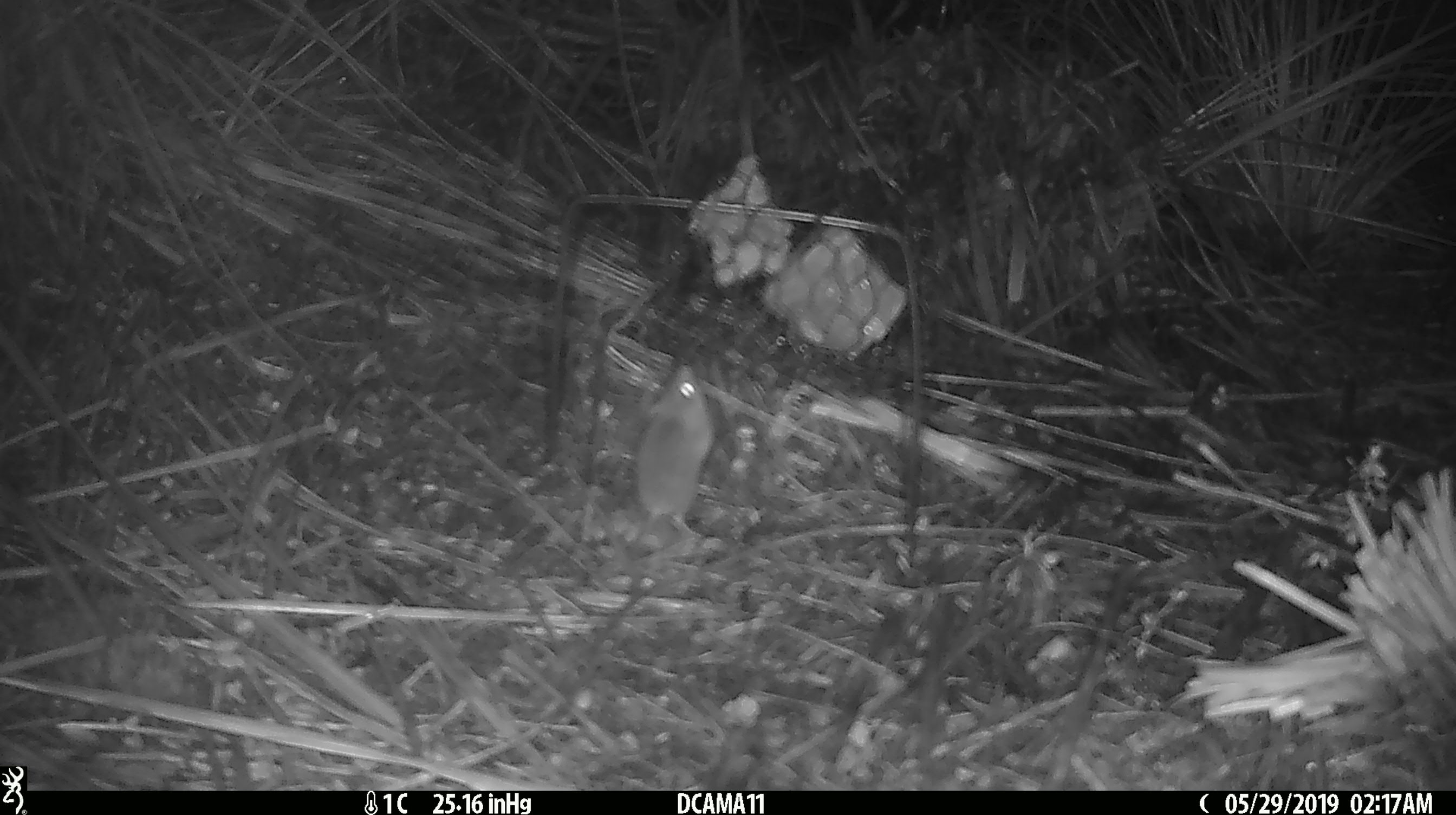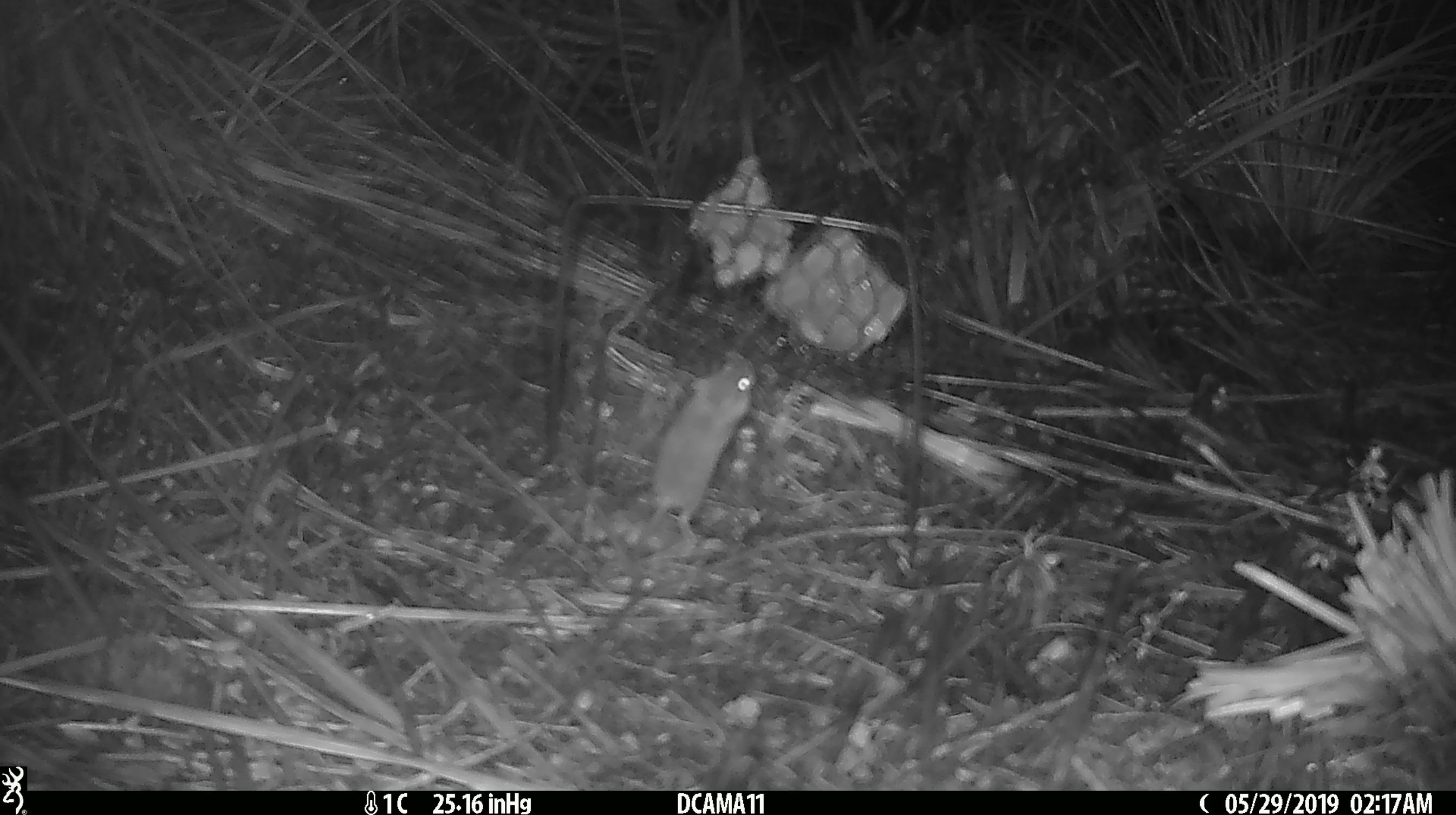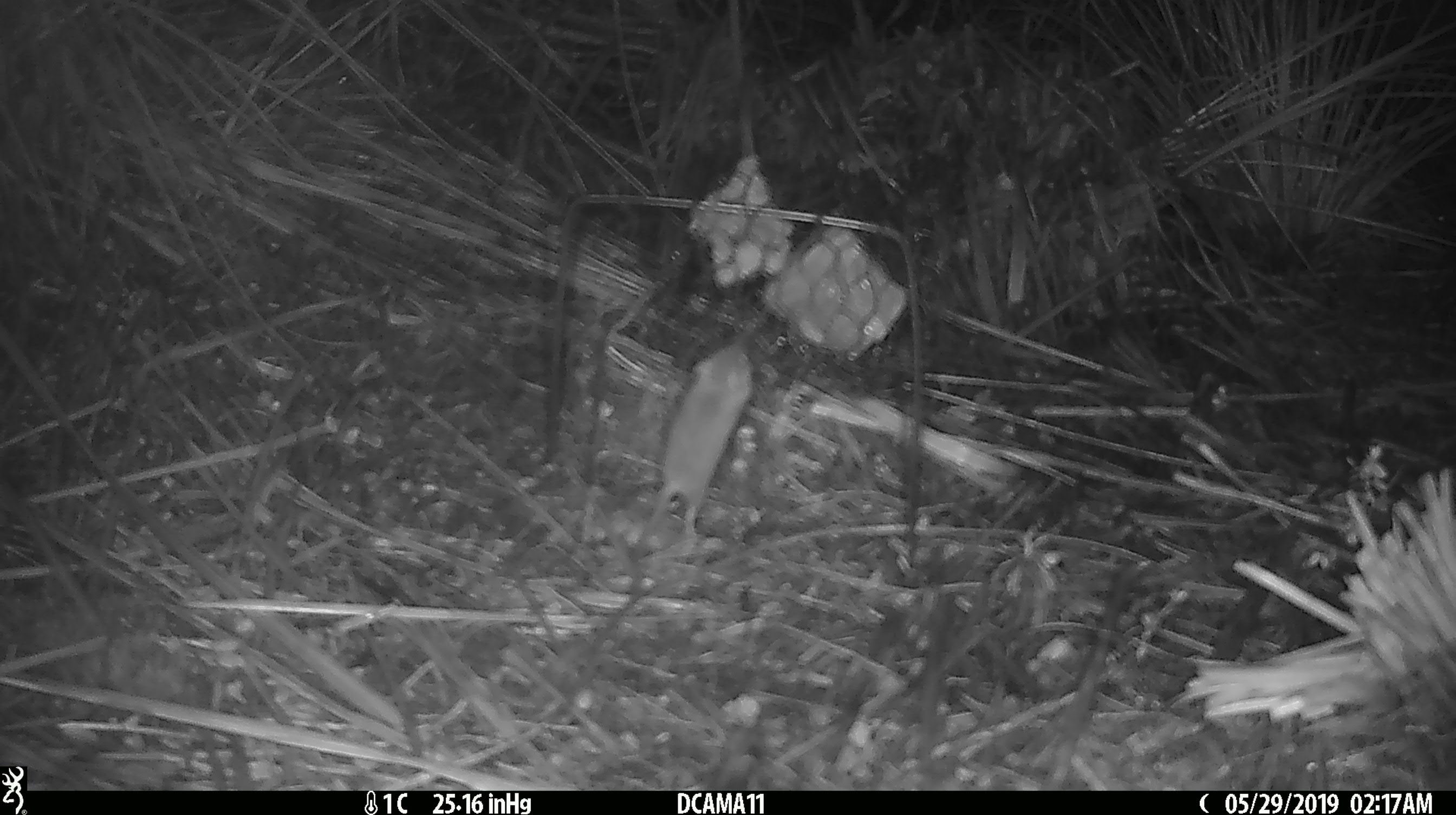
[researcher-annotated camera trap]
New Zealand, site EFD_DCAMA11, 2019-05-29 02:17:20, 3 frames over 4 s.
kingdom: Animalia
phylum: Chordata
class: Mammalia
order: Rodentia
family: Muridae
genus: Mus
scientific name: Mus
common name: mouse